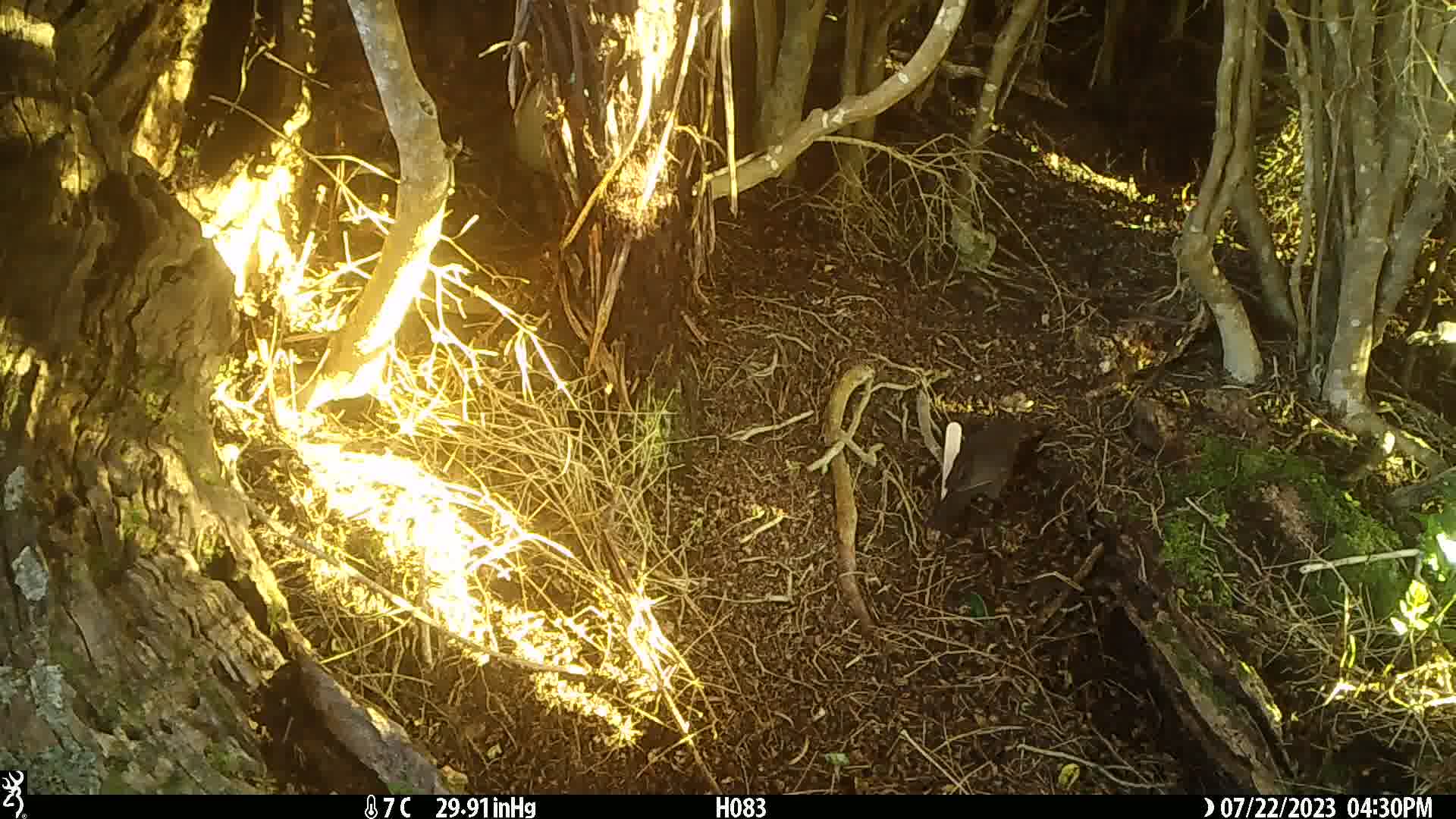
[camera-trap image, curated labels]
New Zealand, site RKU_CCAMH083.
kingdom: Animalia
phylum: Chordata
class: Aves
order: Passeriformes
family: Turdidae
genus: Turdus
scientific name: Turdus merula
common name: eurasian blackbird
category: blackbird